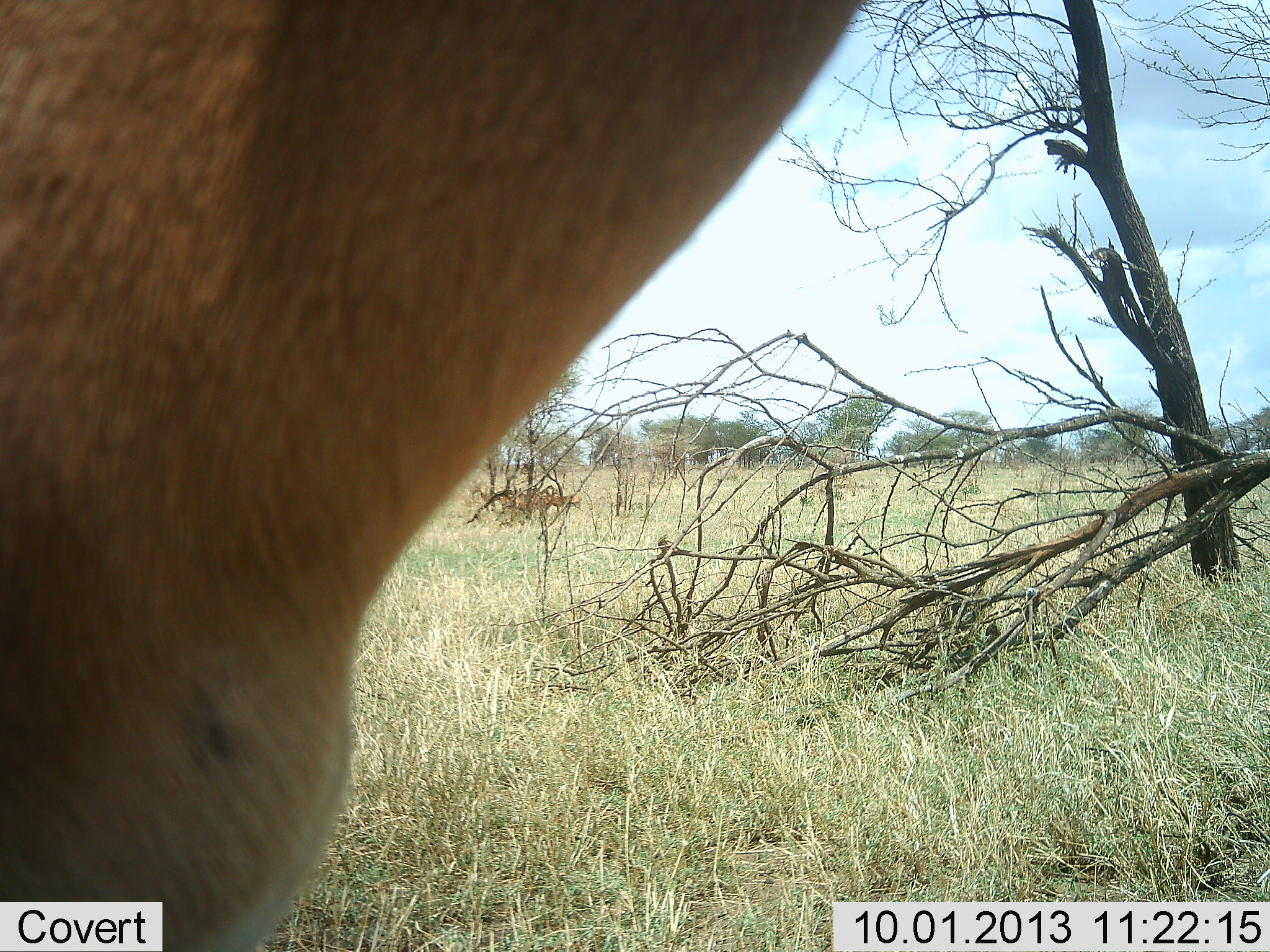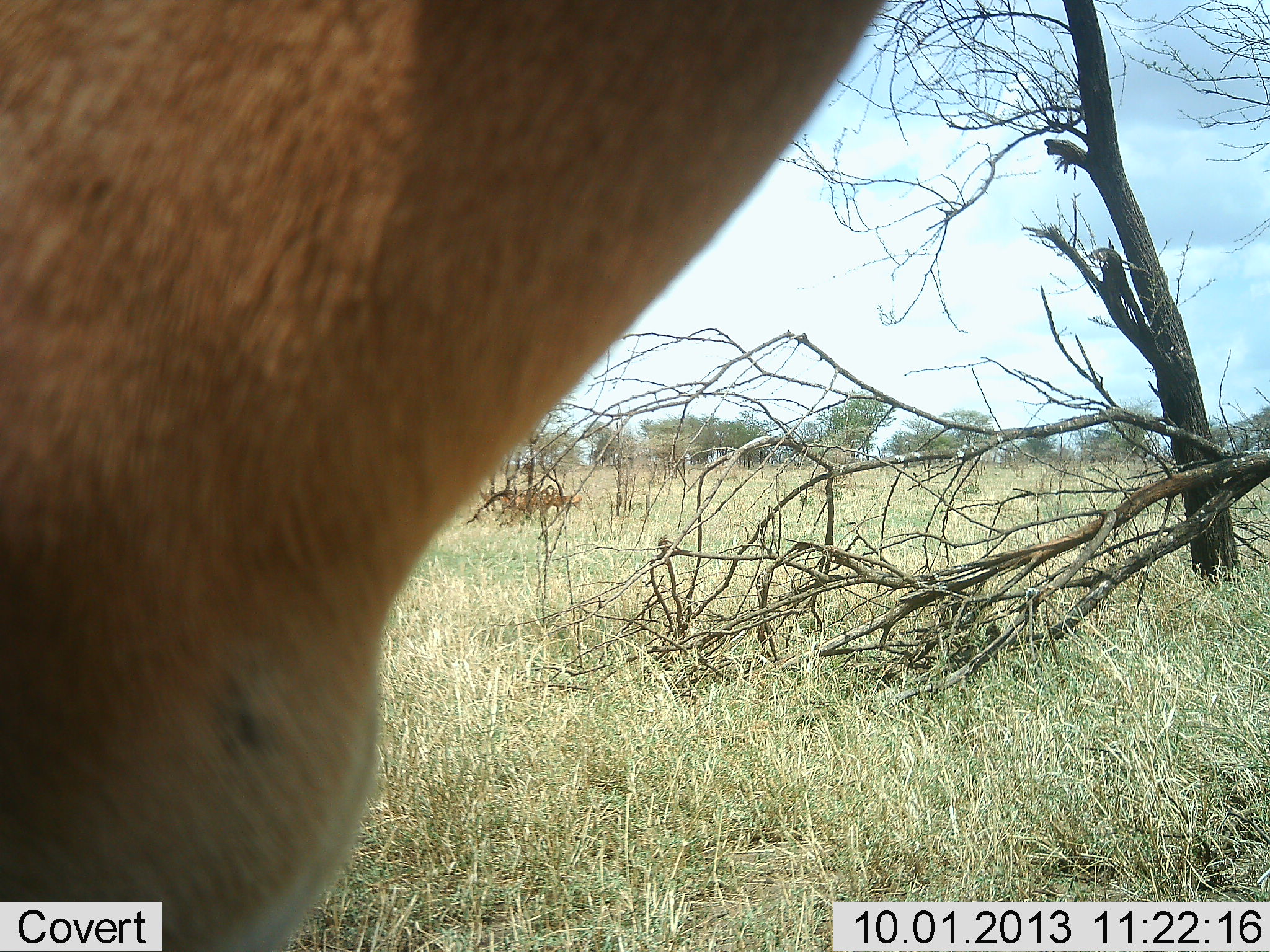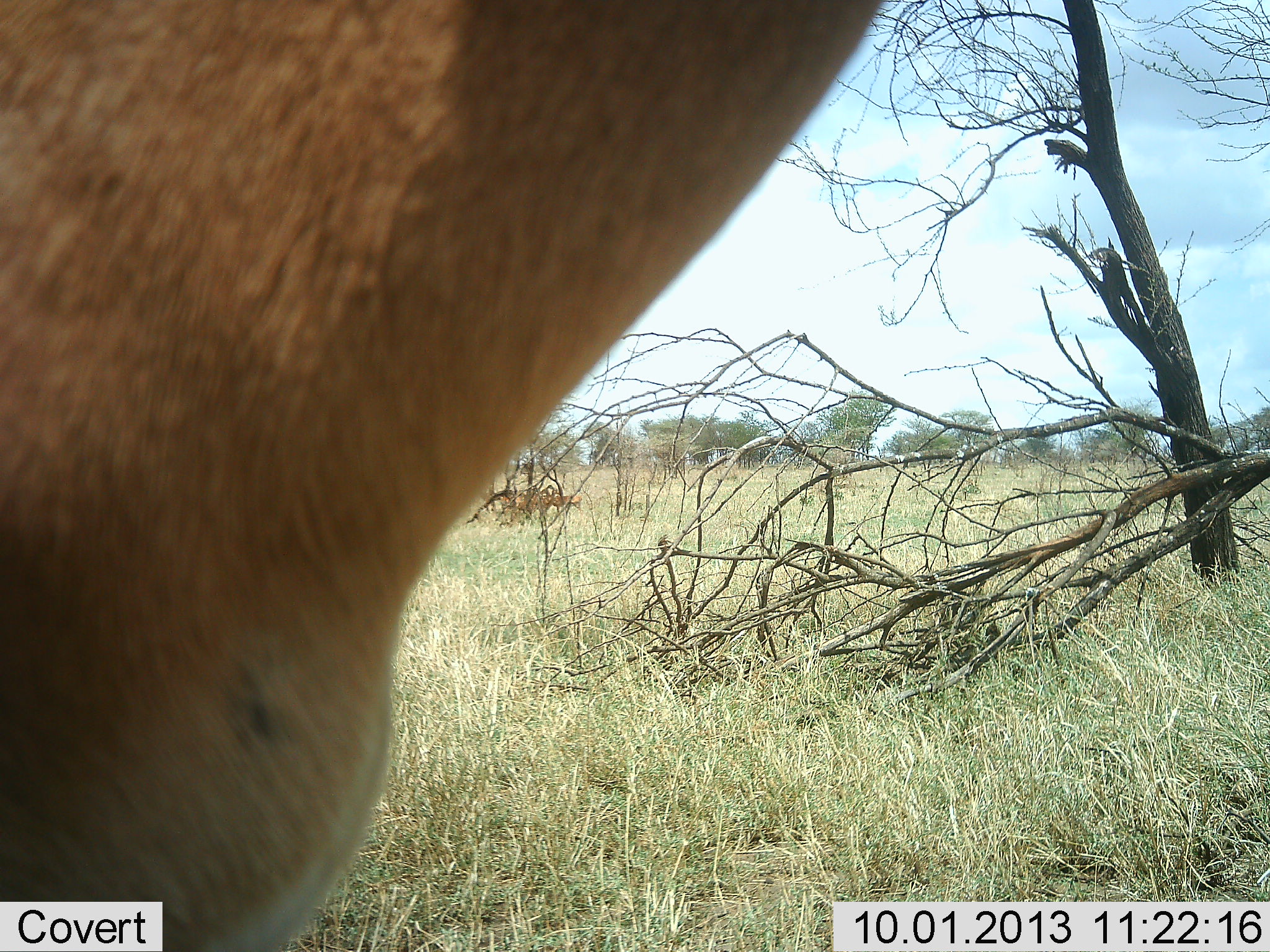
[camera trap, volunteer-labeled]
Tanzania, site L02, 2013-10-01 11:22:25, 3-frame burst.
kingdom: Animalia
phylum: Chordata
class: Mammalia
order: Artiodactyla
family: Bovidae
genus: Alcelaphus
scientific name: Alcelaphus buselaphus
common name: hartebeest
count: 1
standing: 100%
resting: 0%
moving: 0%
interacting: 0%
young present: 0%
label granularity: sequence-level